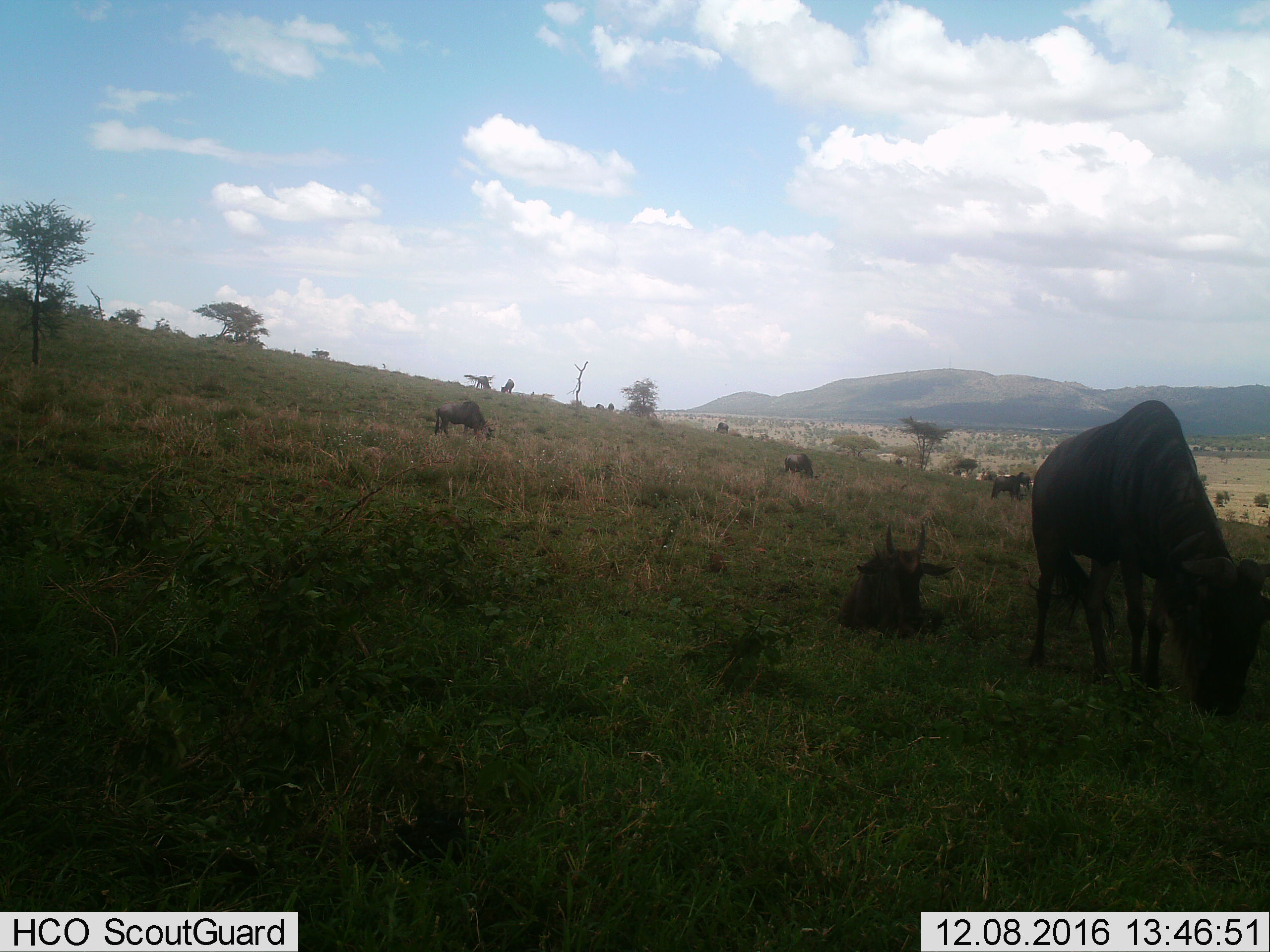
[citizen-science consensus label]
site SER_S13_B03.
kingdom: Animalia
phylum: Chordata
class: Mammalia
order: Artiodactyla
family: Bovidae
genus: Connochaetes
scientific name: Connochaetes taurinus taurinus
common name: blue wildebeest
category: wildebeestblue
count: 10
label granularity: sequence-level